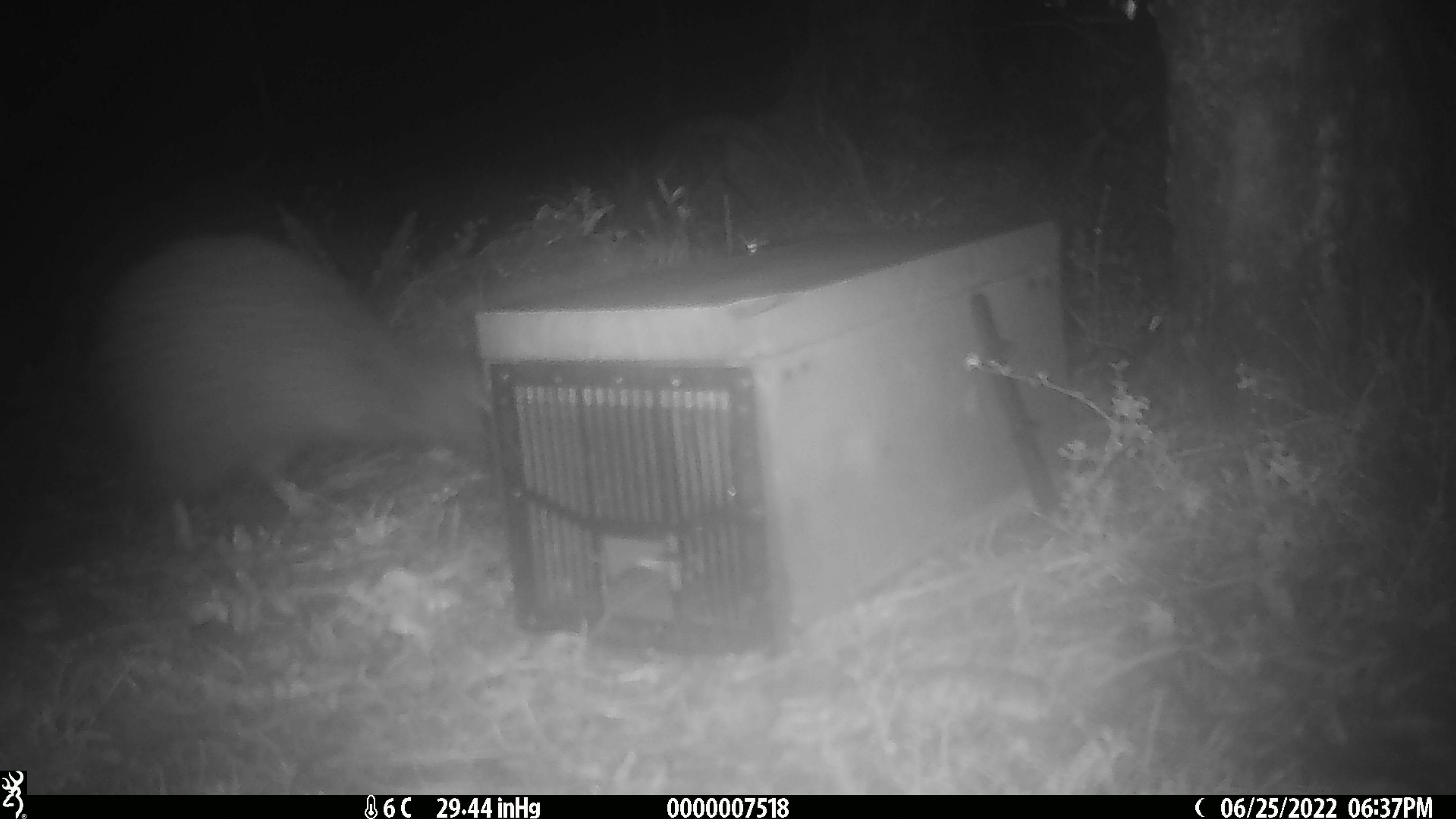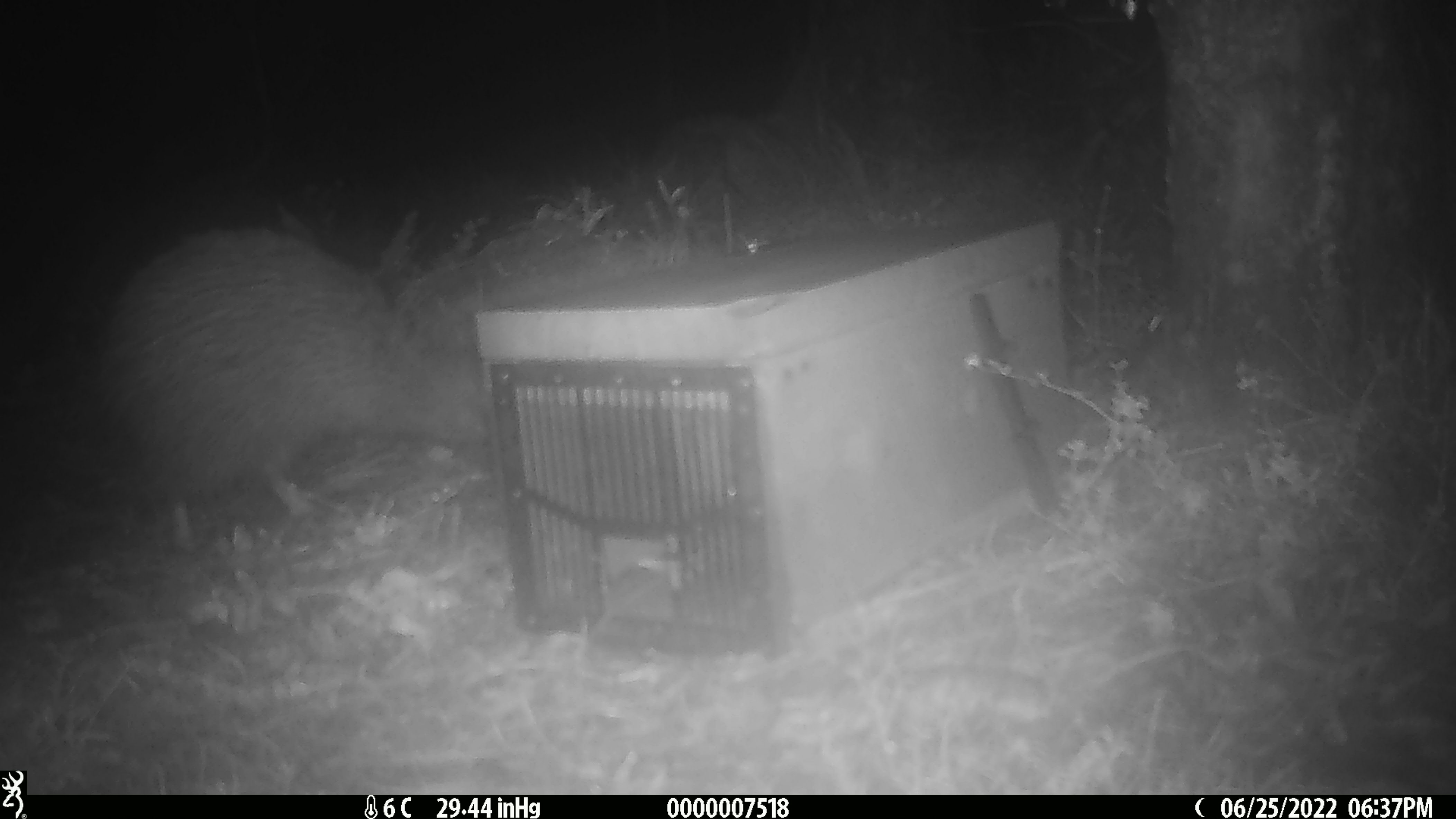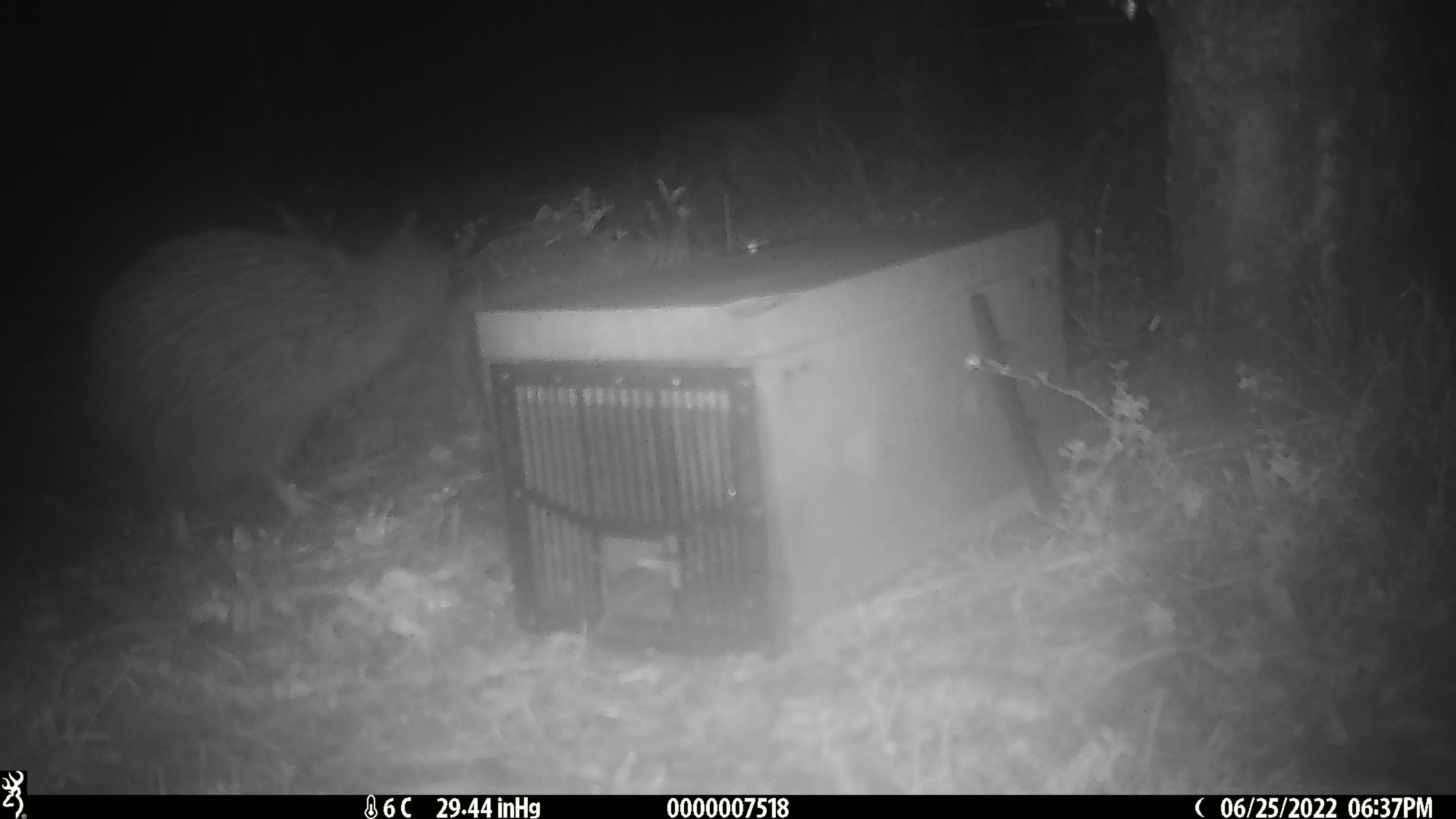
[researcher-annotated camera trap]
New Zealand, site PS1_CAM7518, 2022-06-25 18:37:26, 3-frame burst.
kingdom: Animalia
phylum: Chordata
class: Aves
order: Apterygiformes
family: Apterygidae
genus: Apteryx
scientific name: Apteryx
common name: kiwi